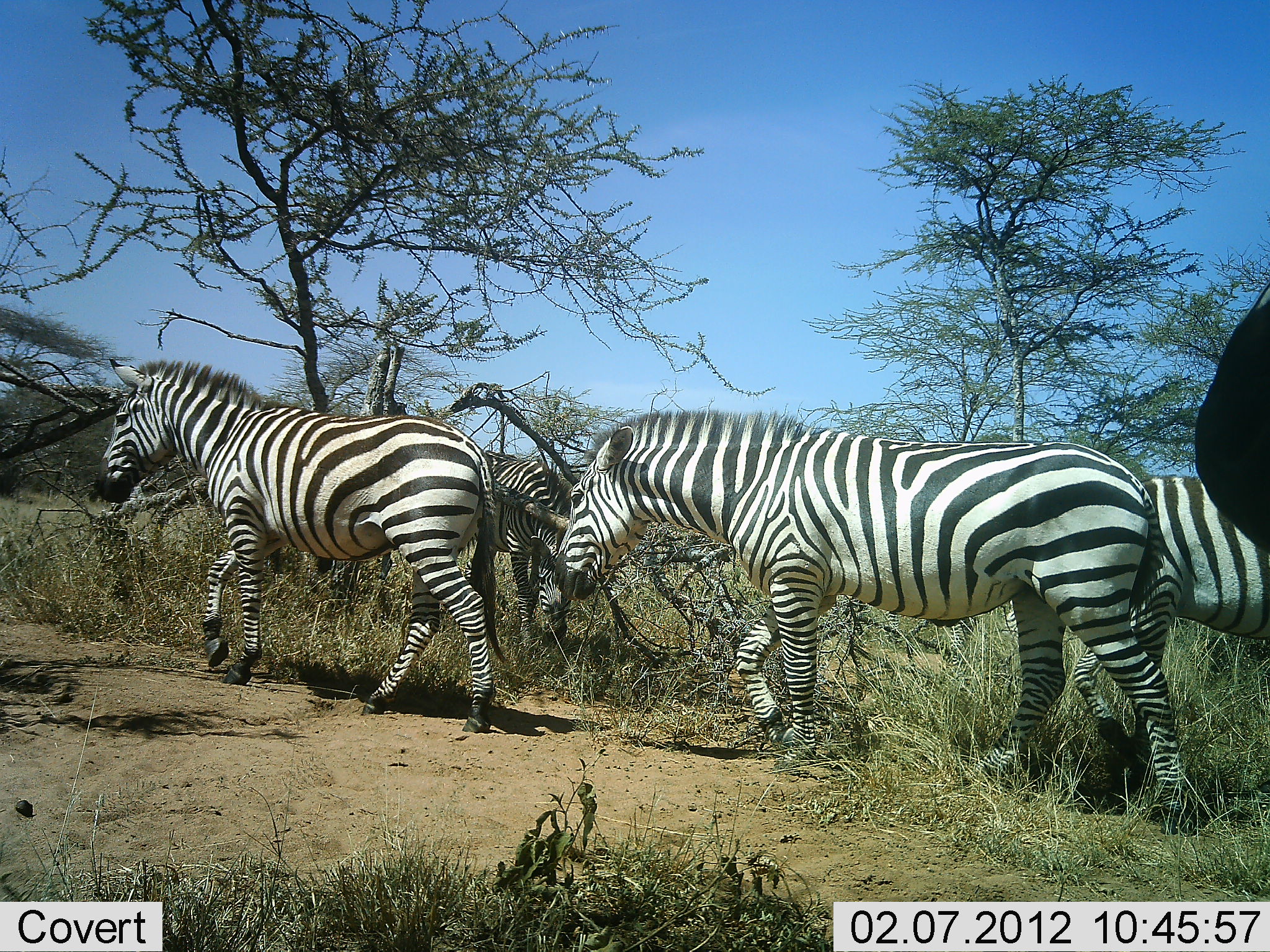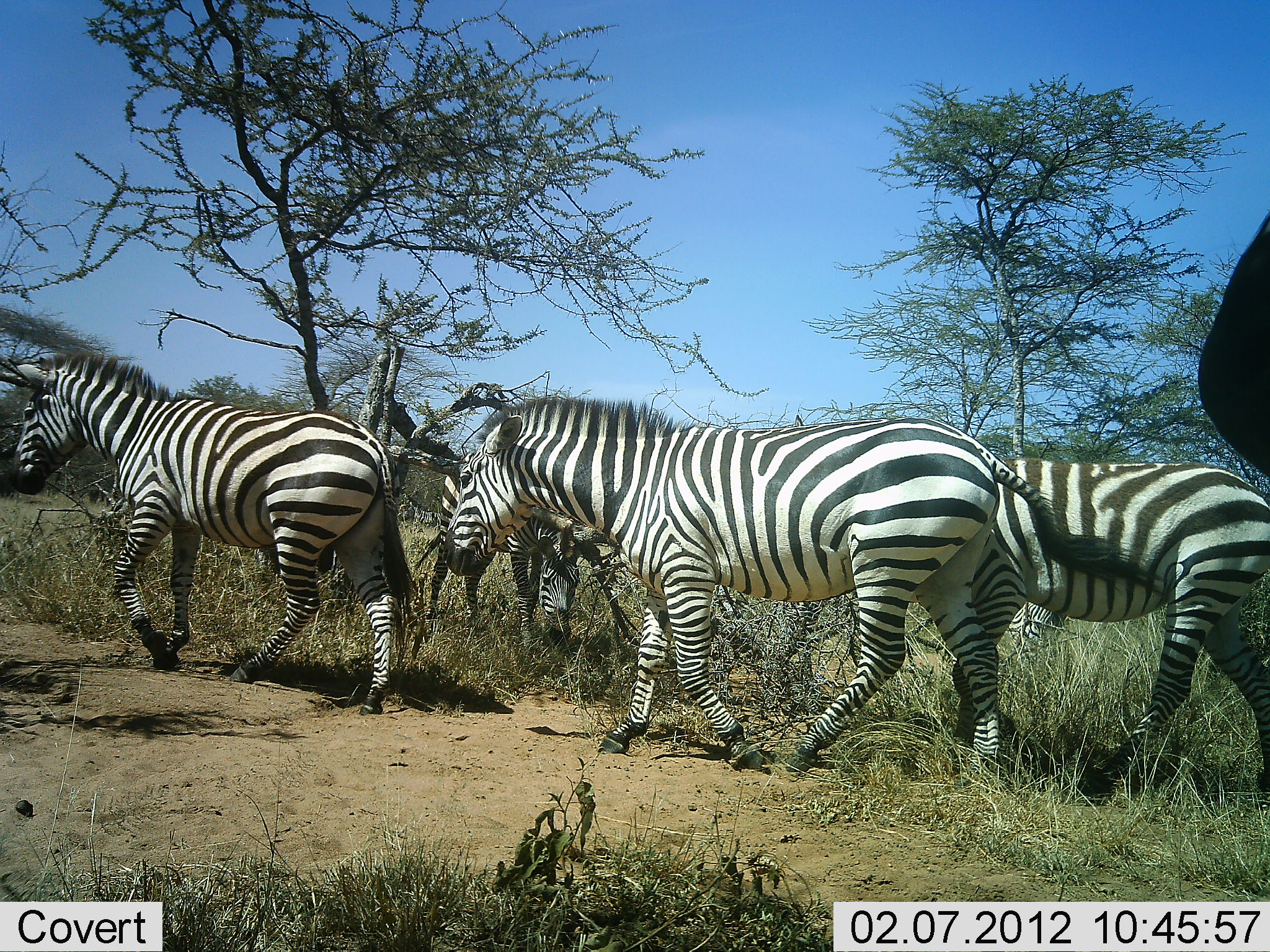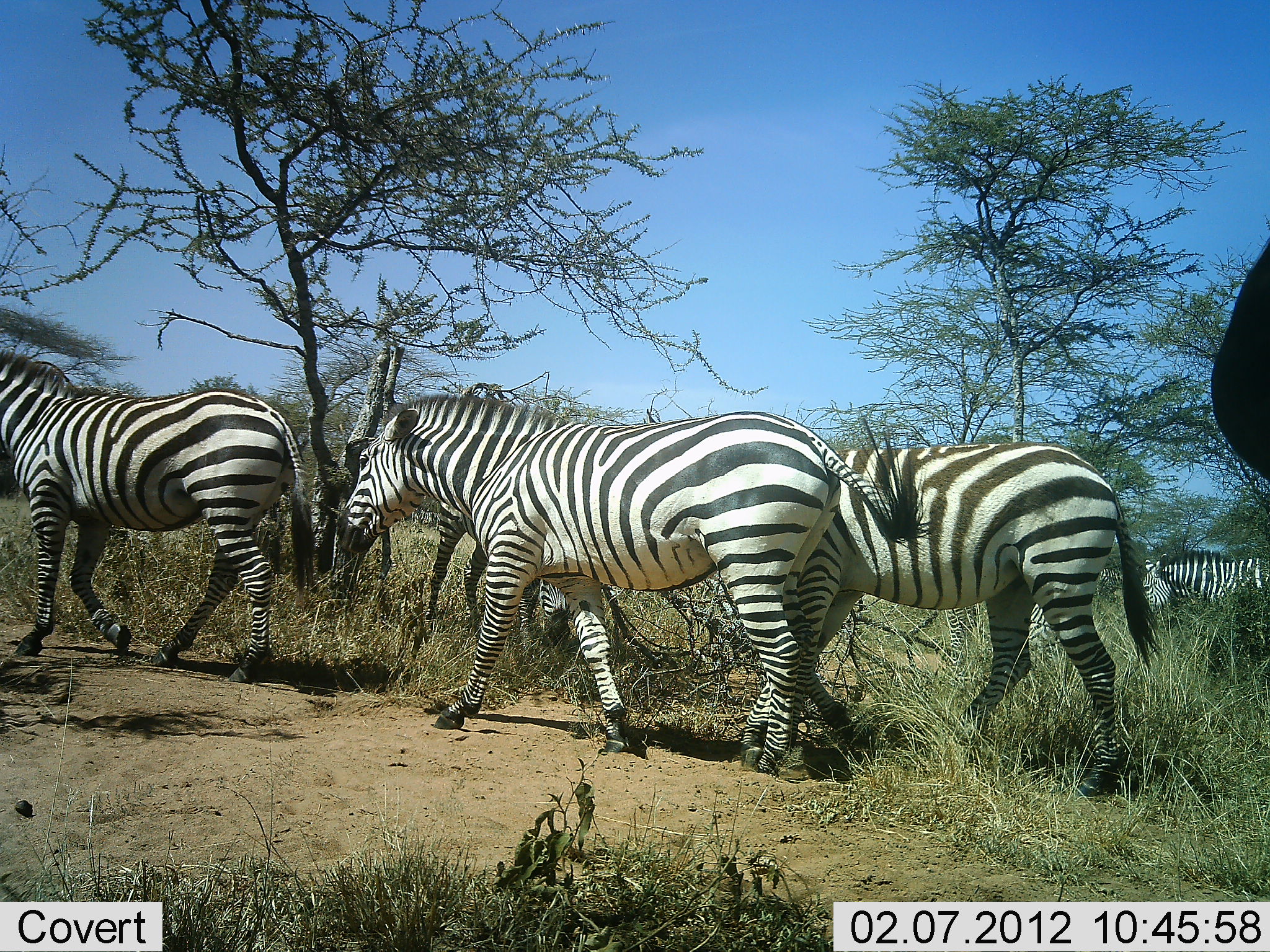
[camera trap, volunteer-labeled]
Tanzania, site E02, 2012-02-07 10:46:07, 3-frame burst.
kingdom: Animalia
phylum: Chordata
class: Mammalia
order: Perissodactyla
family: Equidae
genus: Equus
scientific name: Equus quagga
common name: plains zebra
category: zebra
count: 6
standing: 38%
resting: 3%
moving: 100%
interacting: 0%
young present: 0%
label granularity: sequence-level